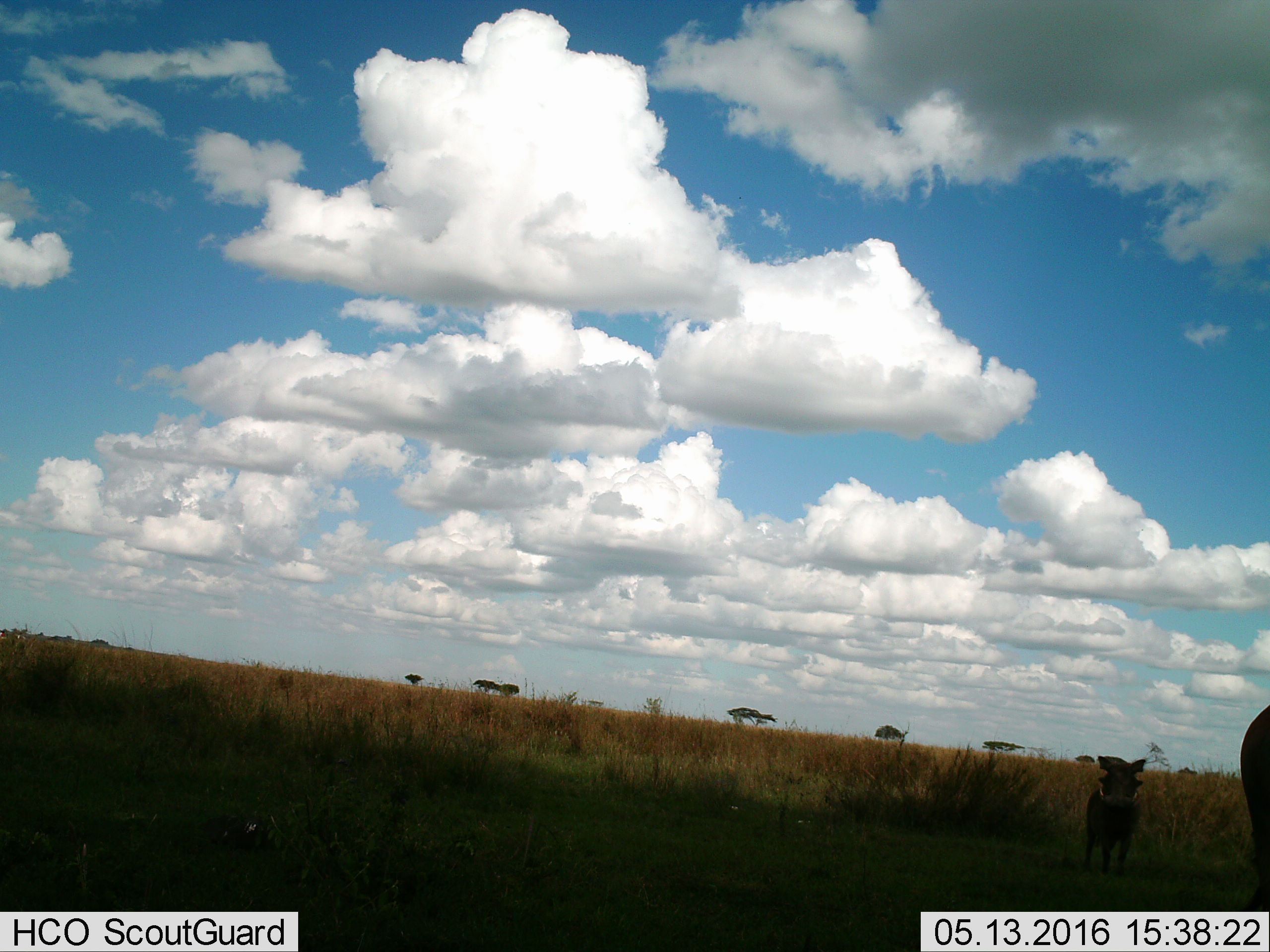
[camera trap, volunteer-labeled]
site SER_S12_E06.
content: unidentified animal